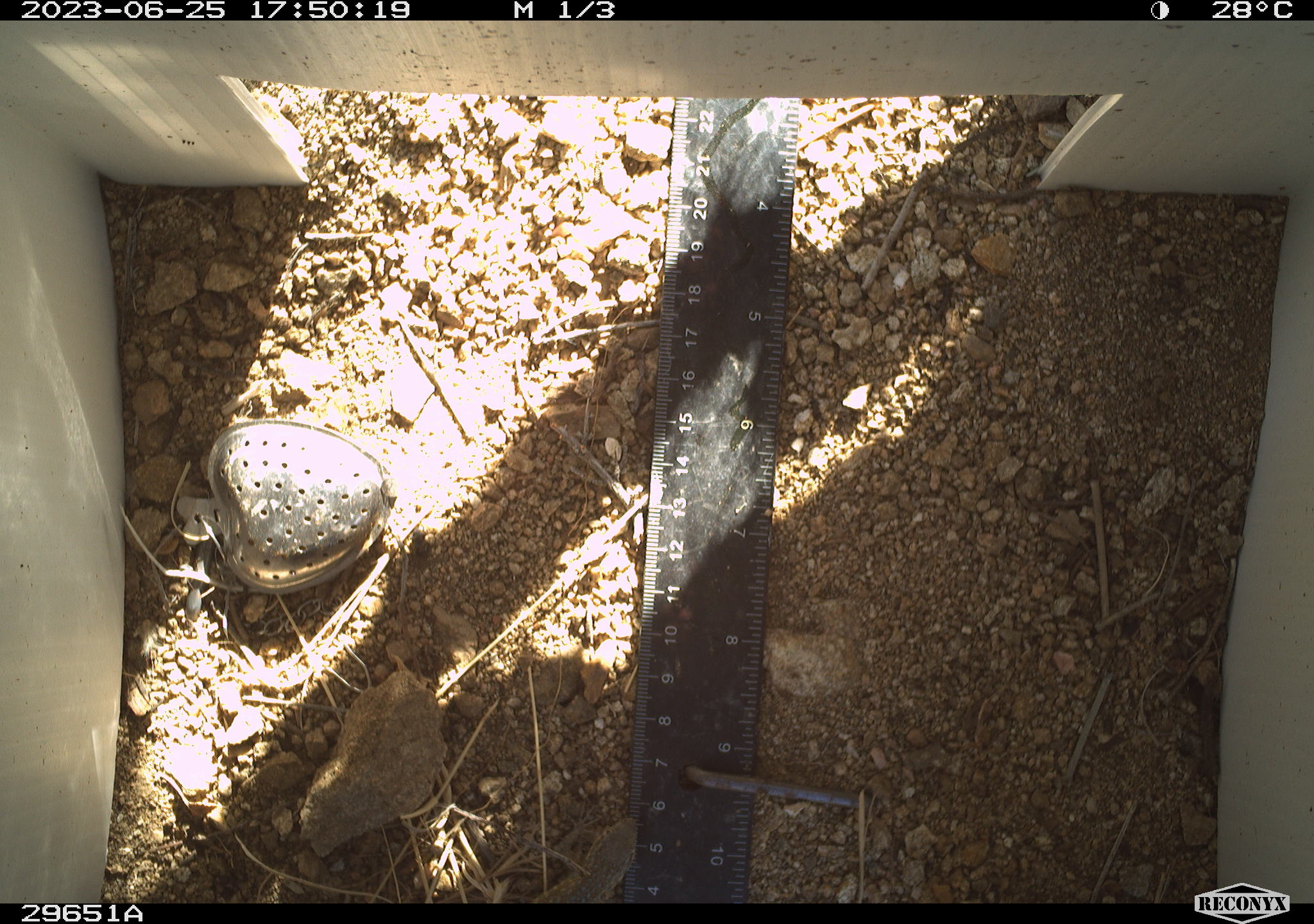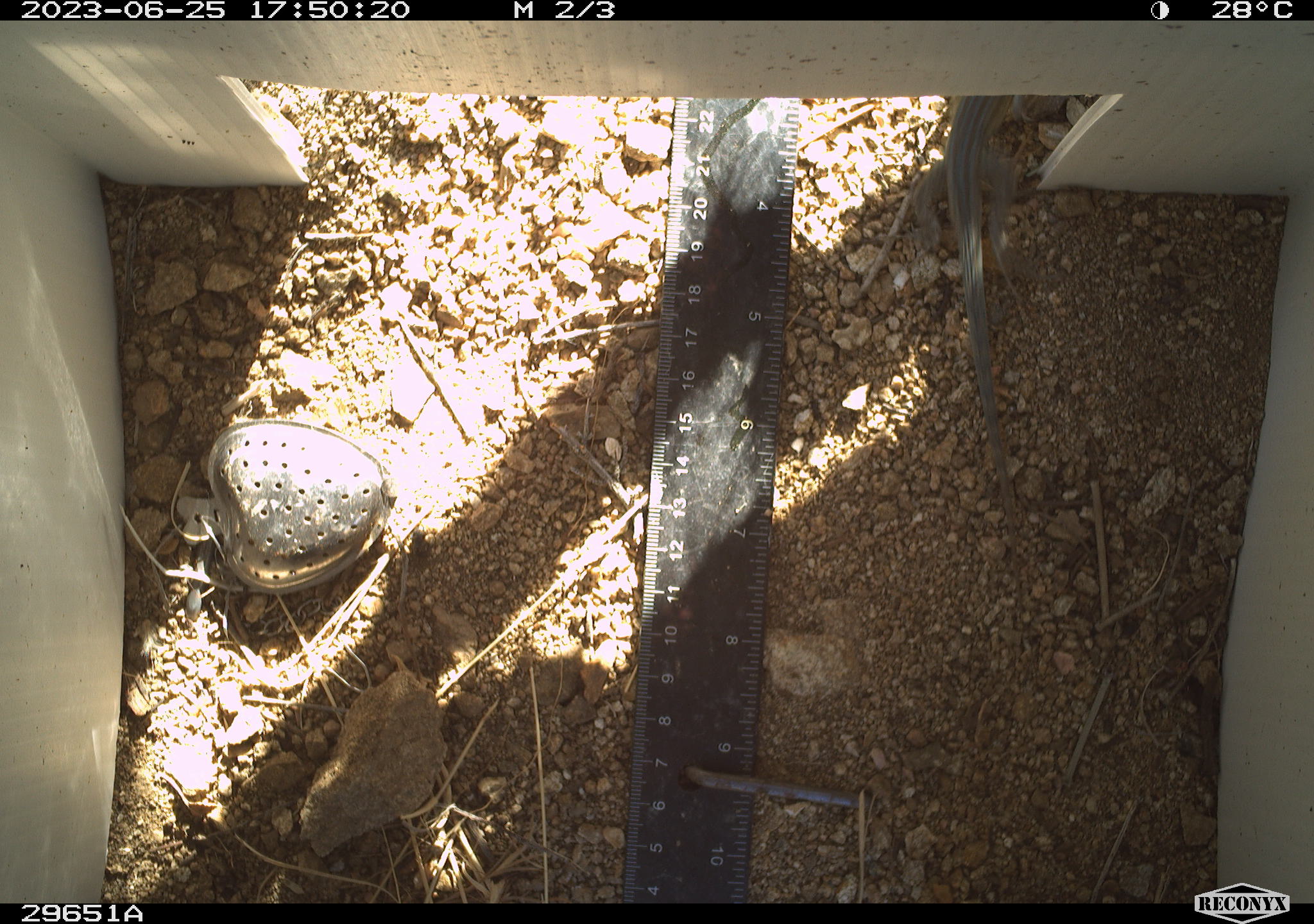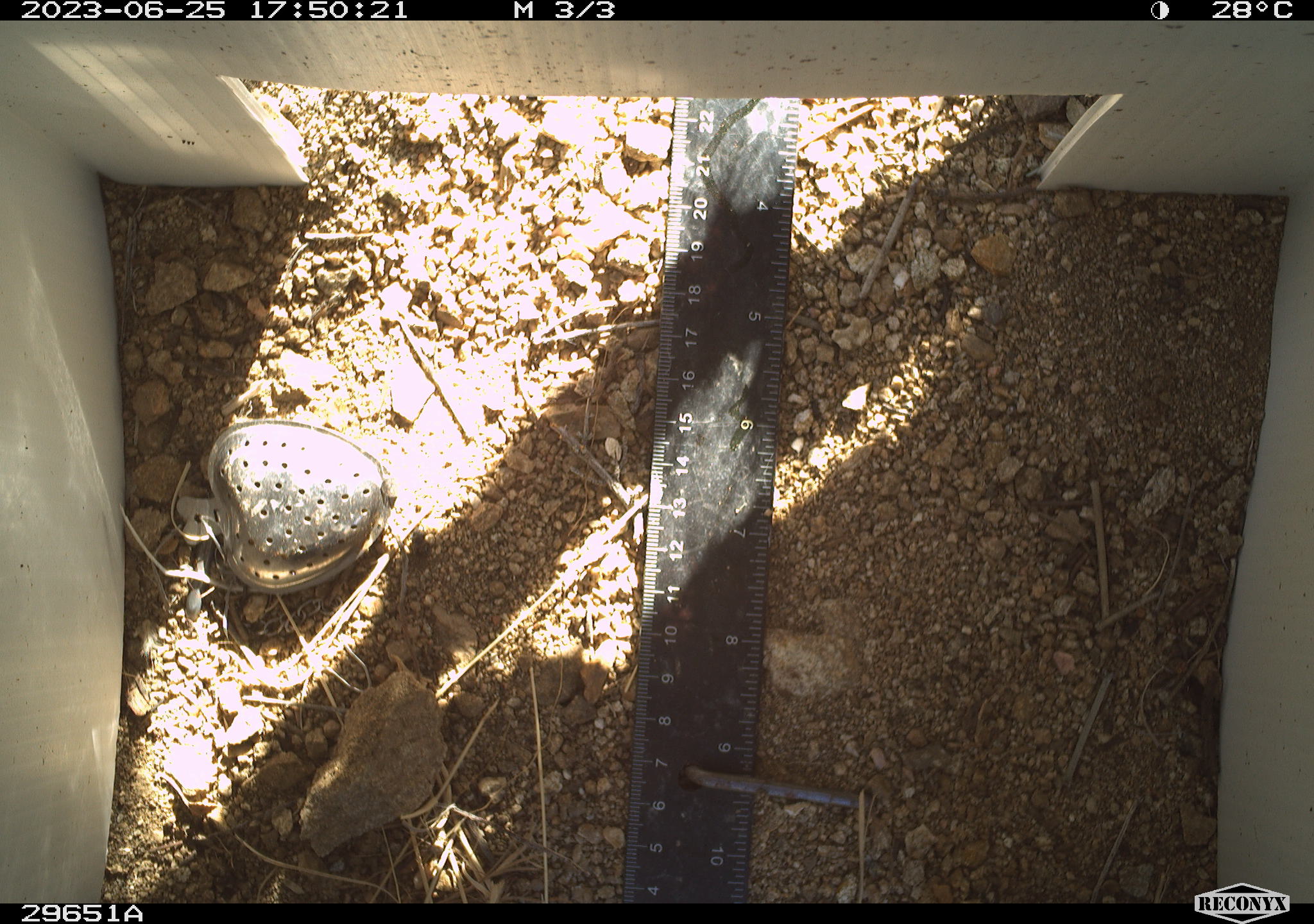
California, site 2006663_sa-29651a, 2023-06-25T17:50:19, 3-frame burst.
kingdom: Animalia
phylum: Chordata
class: Reptilia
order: Squamata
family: Phrynosomatidae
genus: Uta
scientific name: Uta stansburiana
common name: common side-blotched lizard